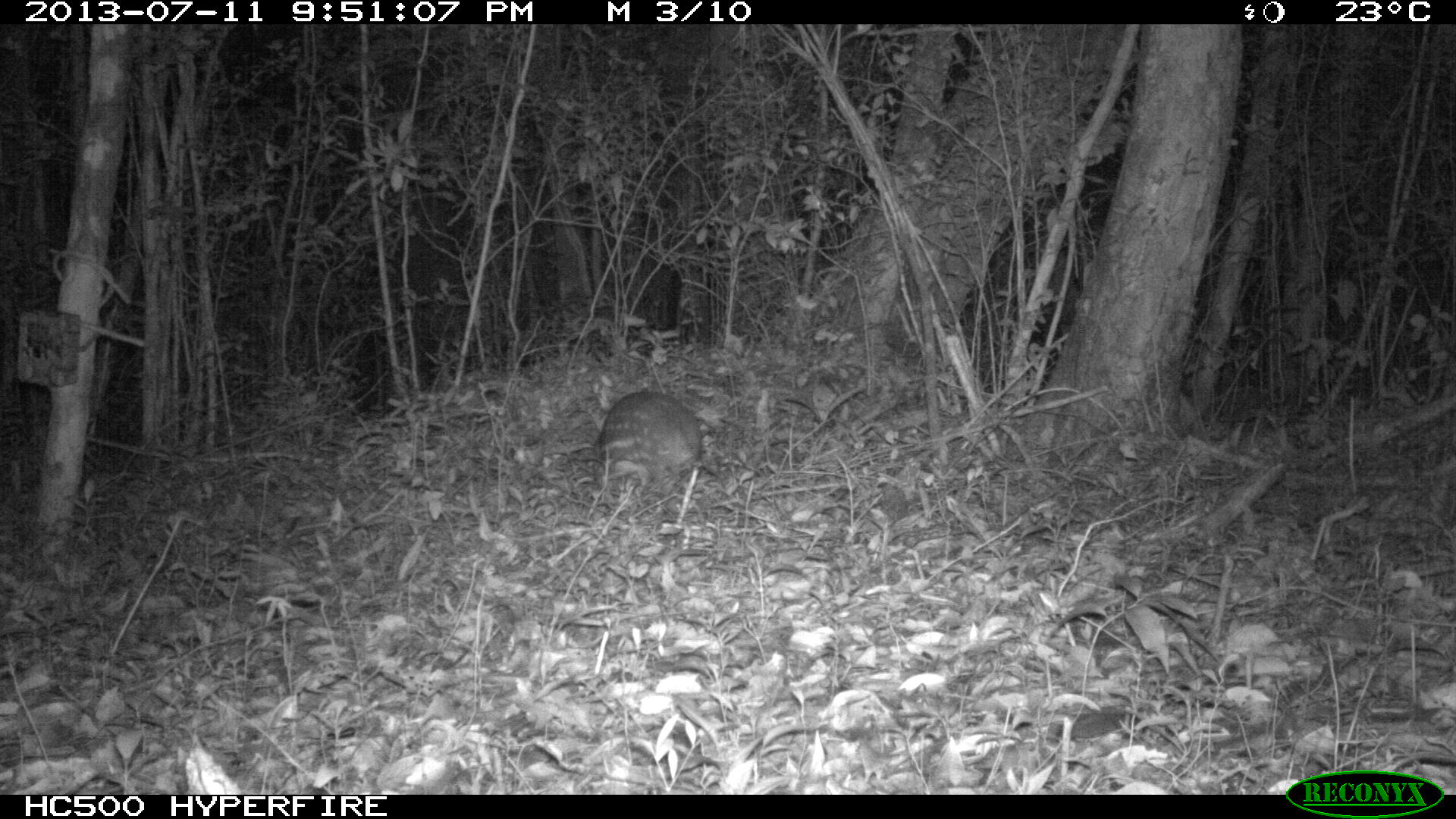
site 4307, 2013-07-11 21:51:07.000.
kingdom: Animalia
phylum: Chordata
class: Mammalia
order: Rodentia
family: Cuniculidae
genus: Cuniculus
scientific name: Cuniculus paca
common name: lowland paca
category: agouti paca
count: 1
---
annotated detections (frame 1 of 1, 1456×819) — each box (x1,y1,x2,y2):
agouti paca: (591,389,704,494)